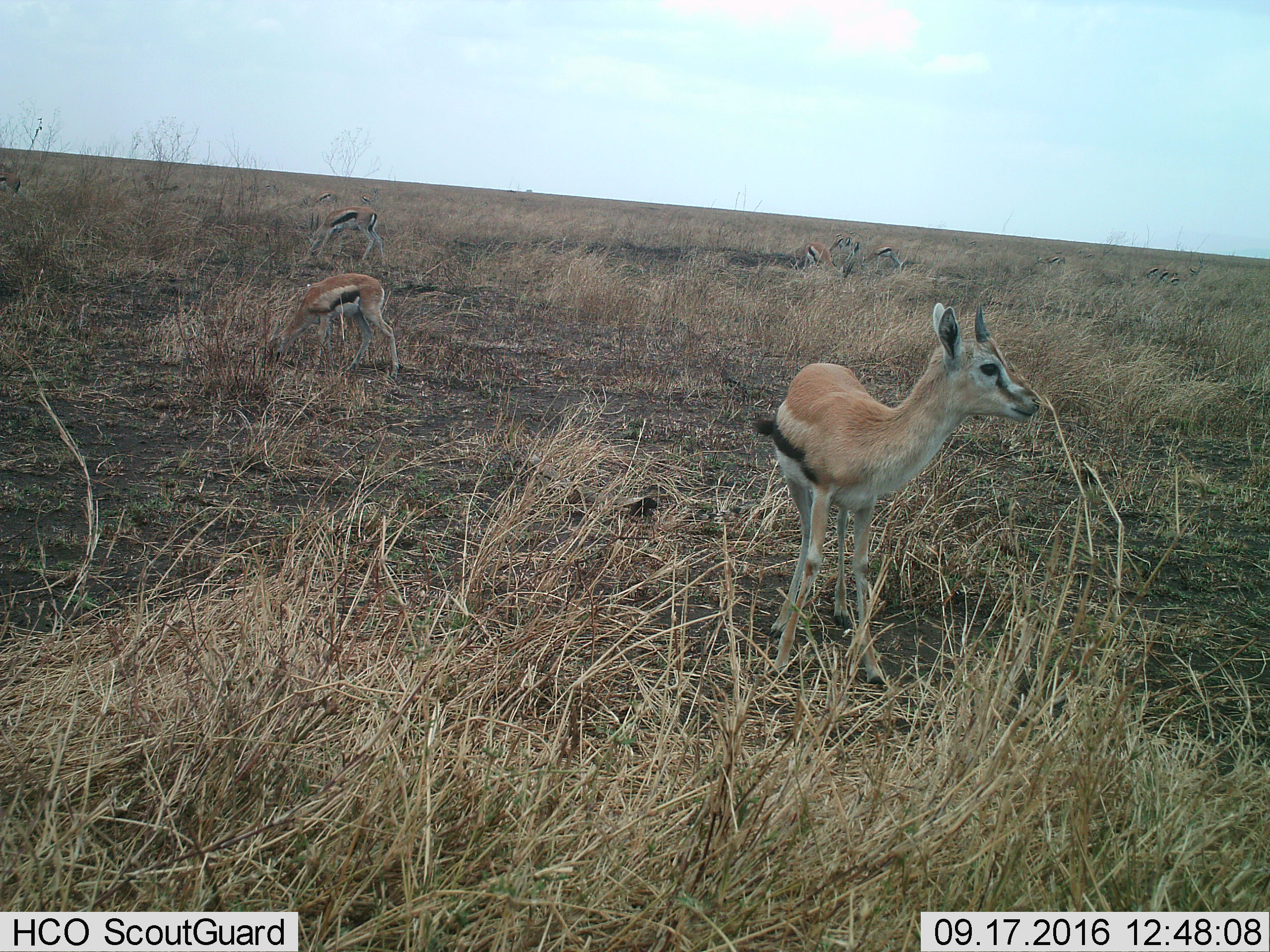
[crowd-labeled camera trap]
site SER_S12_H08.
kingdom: Animalia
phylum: Chordata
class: Mammalia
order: Artiodactyla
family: Bovidae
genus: Eudorcas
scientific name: Eudorcas thomsonii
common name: thomson's gazelle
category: gazellethomsons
Gazellethomsons (thomson's gazelle) (Eudorcas thomsonii), count 6. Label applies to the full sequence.